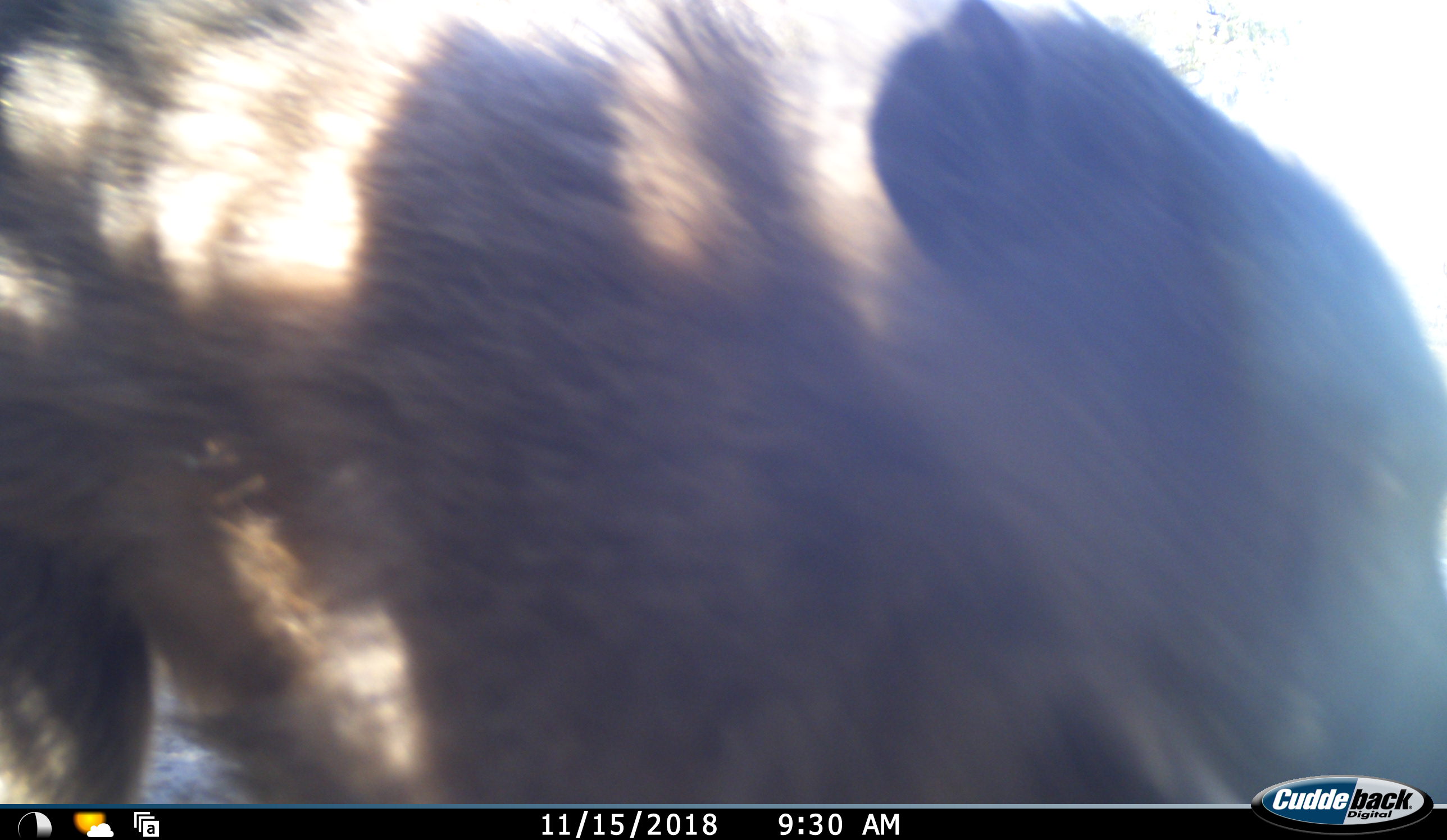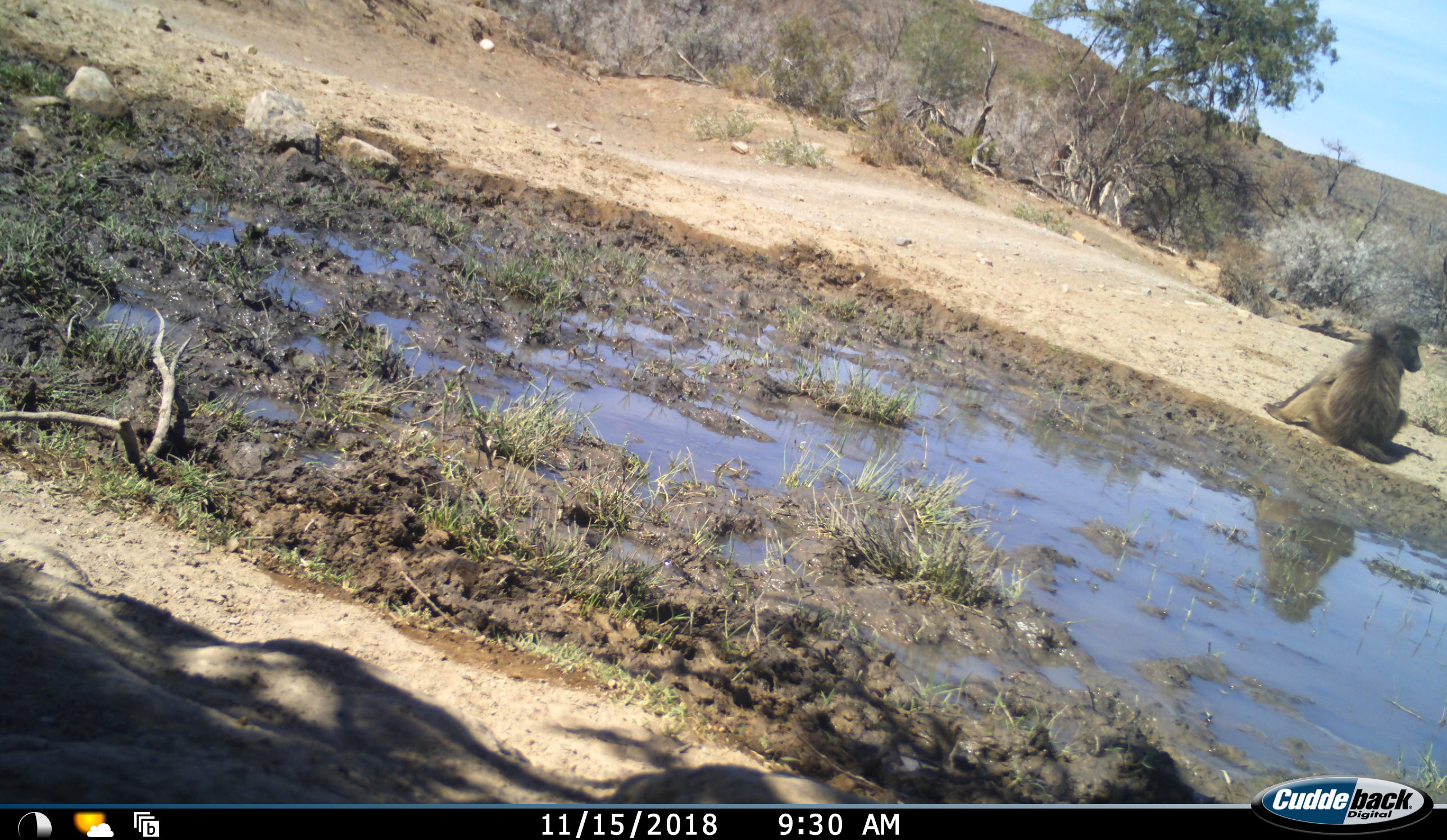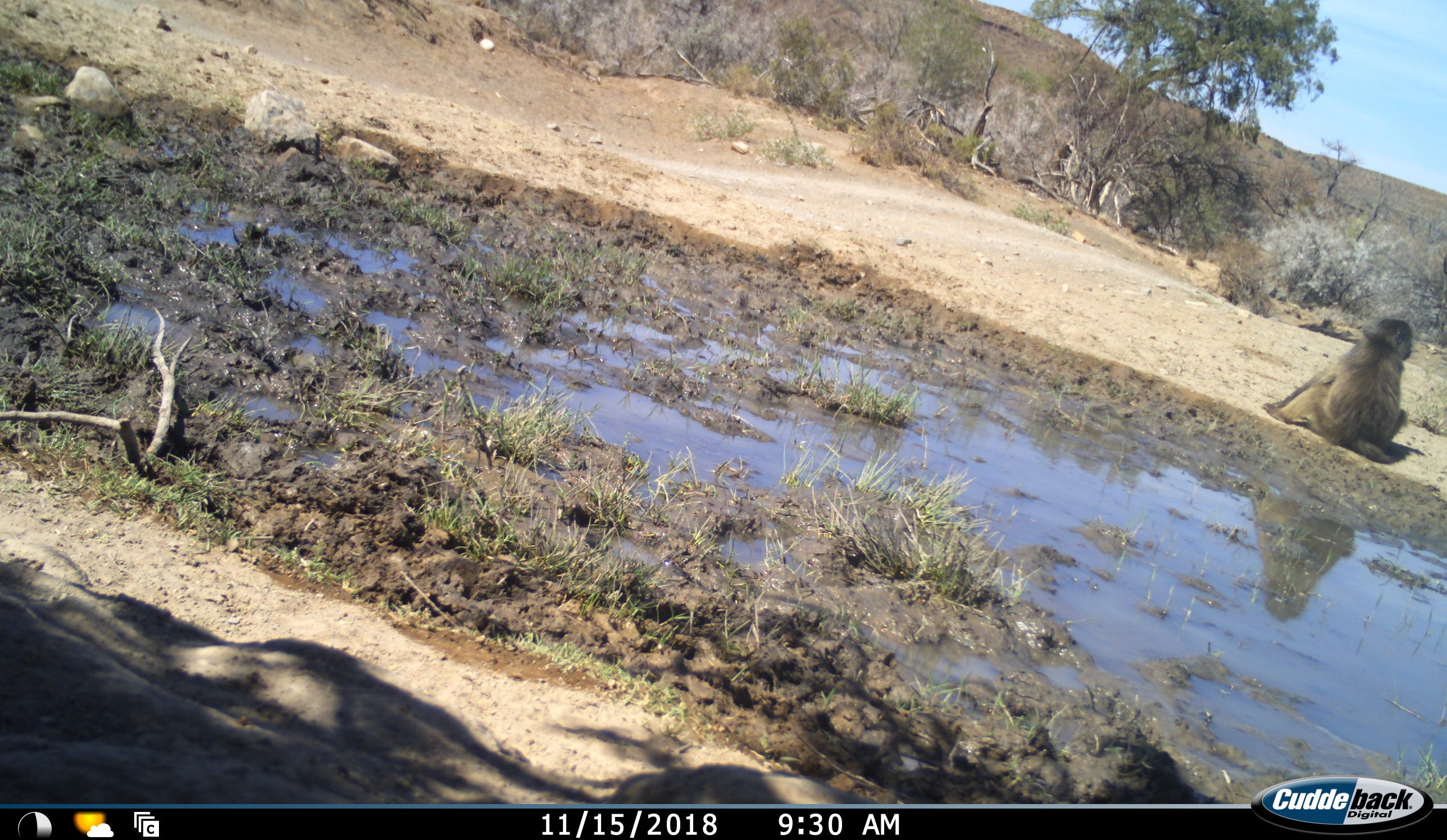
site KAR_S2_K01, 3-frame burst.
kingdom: Animalia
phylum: Chordata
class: Mammalia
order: Primates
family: Cercopithecidae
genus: Papio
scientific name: Papio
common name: baboon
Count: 2.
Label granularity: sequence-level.